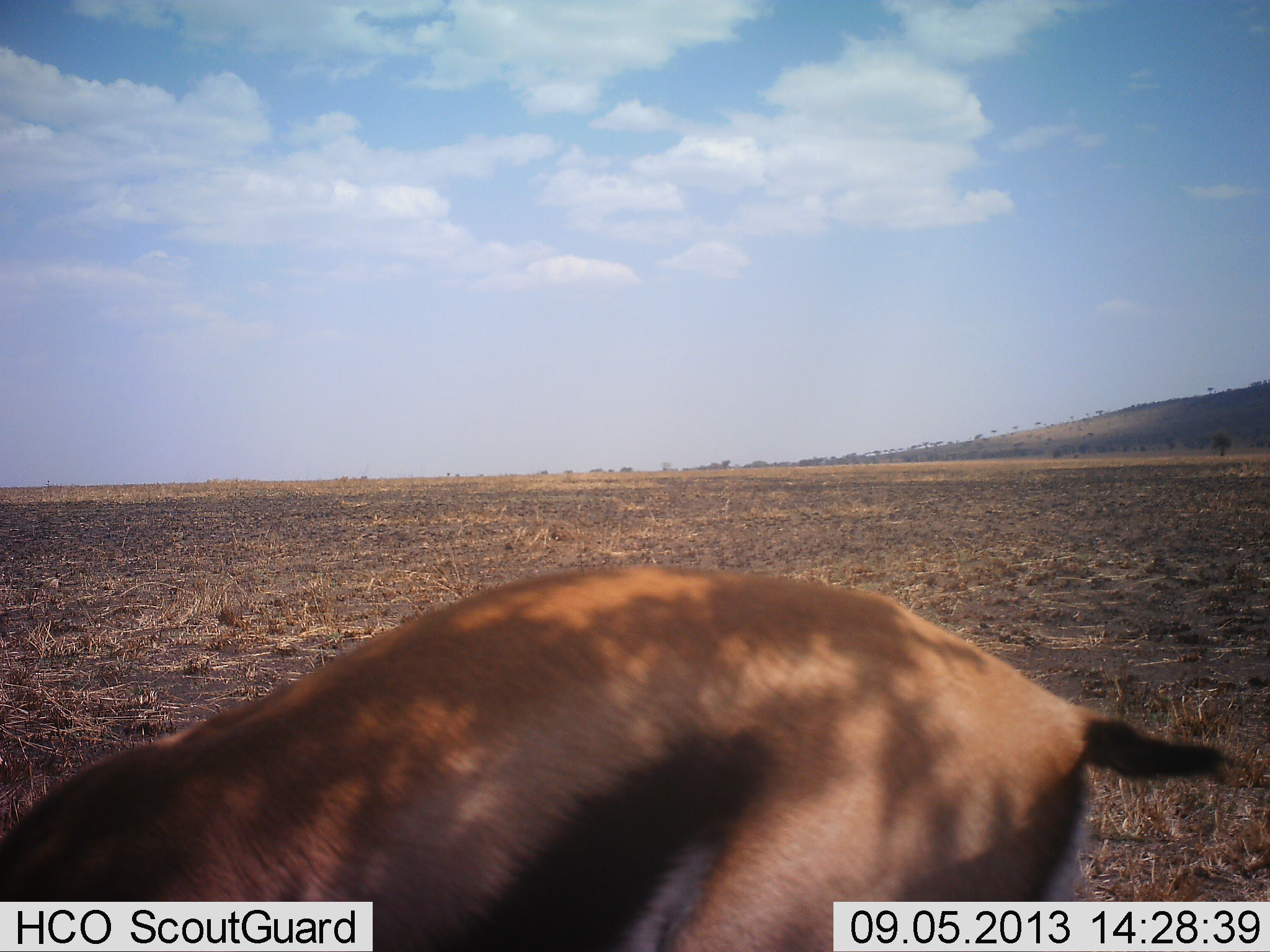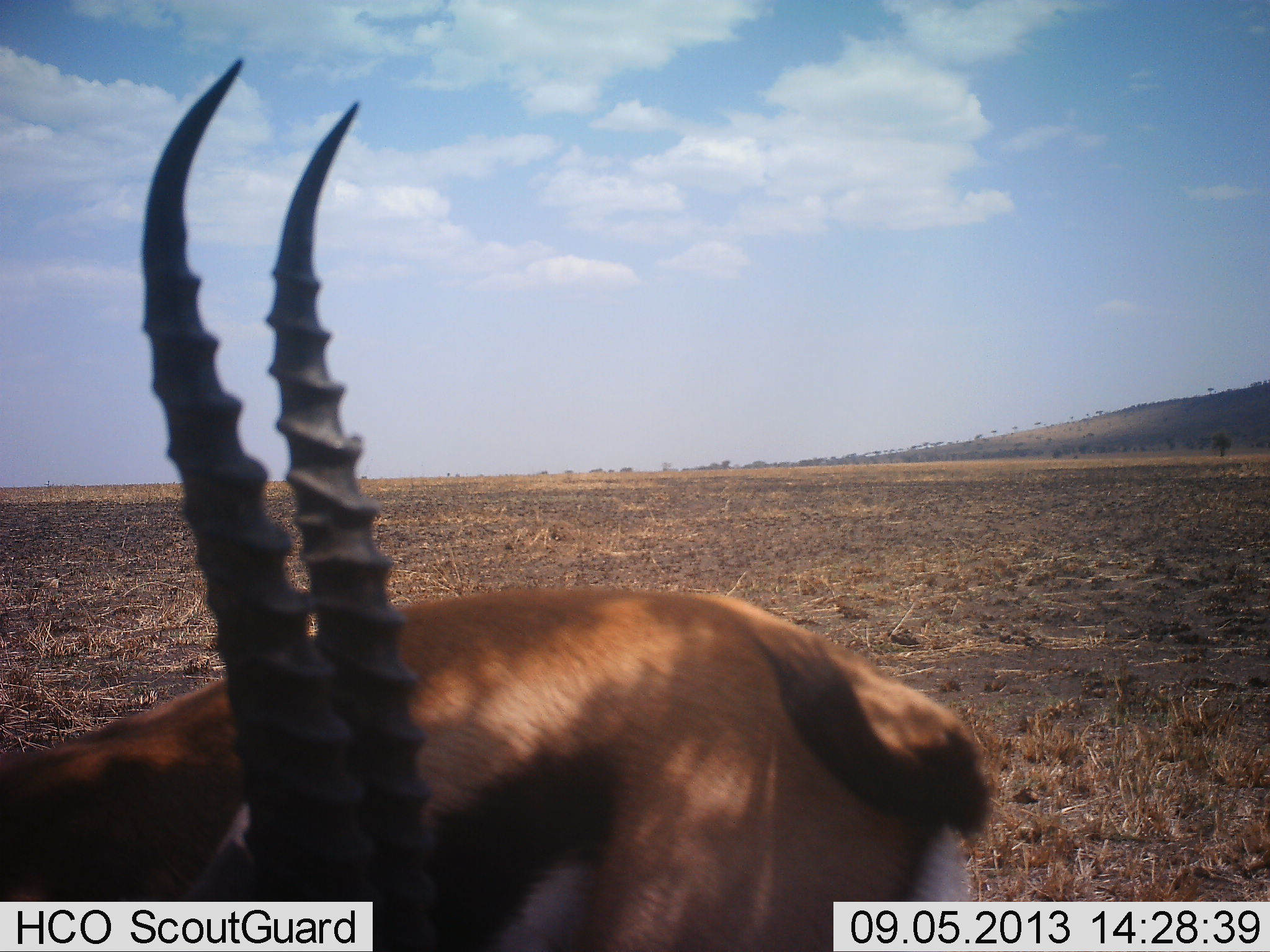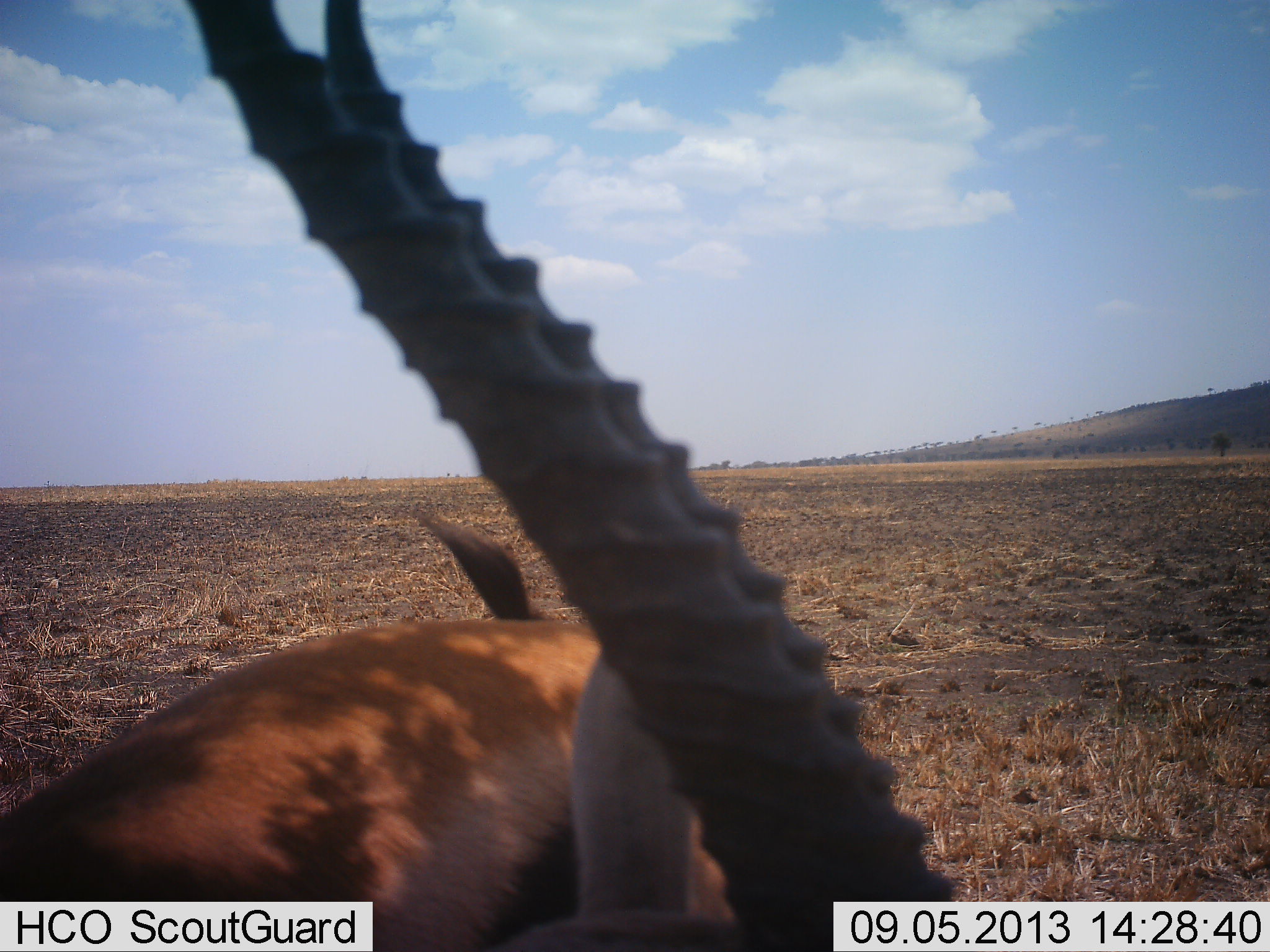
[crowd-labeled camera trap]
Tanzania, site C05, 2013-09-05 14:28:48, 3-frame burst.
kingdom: Animalia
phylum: Chordata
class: Mammalia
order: Artiodactyla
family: Bovidae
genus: Eudorcas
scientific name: Eudorcas thomsonii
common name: thomson's gazelle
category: gazellethomsons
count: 2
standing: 40%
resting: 0%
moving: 50%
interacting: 0%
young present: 0%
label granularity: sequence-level